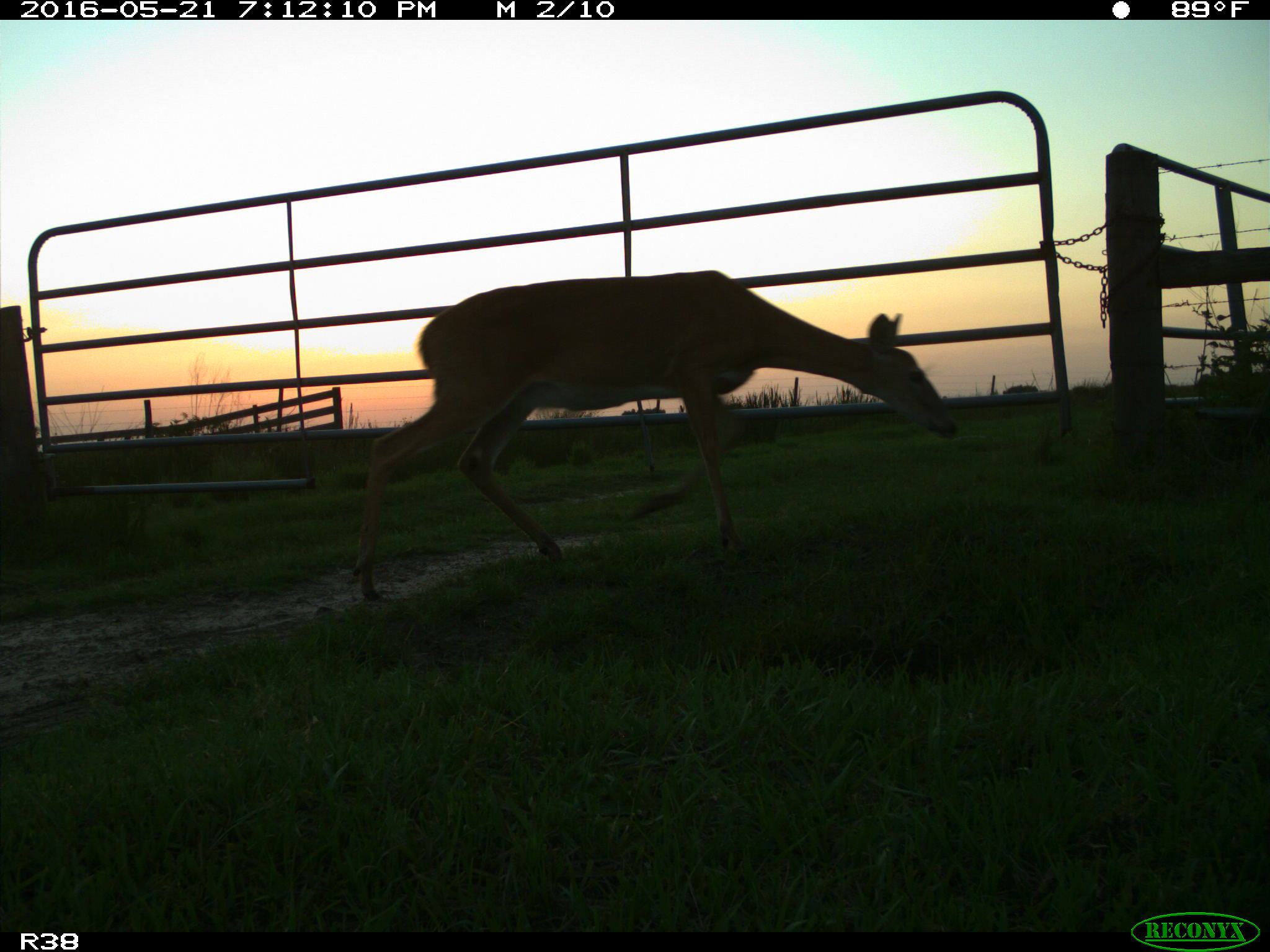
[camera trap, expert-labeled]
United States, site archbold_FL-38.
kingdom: Animalia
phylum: Chordata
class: Mammalia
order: Artiodactyla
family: Cervidae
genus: Odocoileus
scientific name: Odocoileus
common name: deer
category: unidentified deer